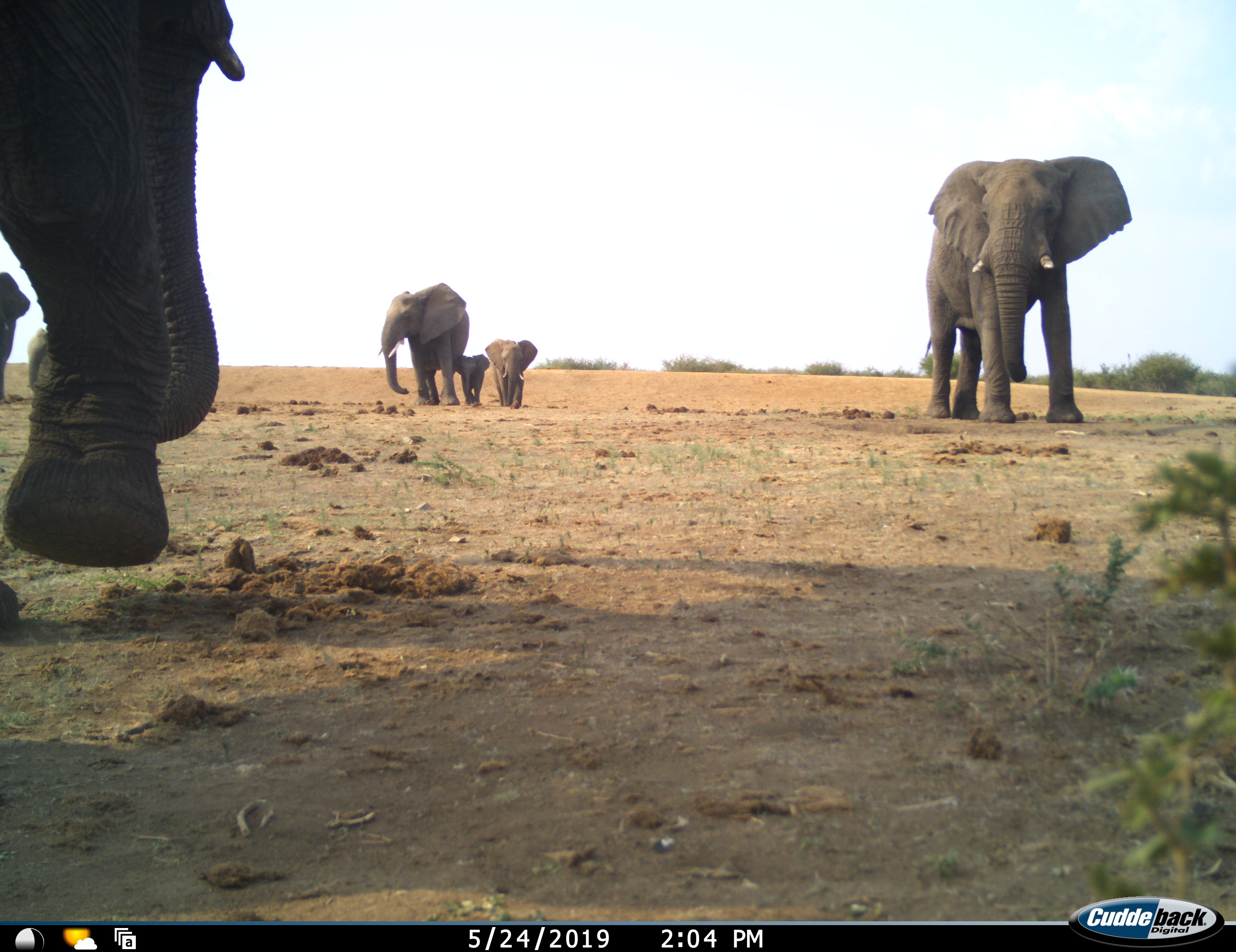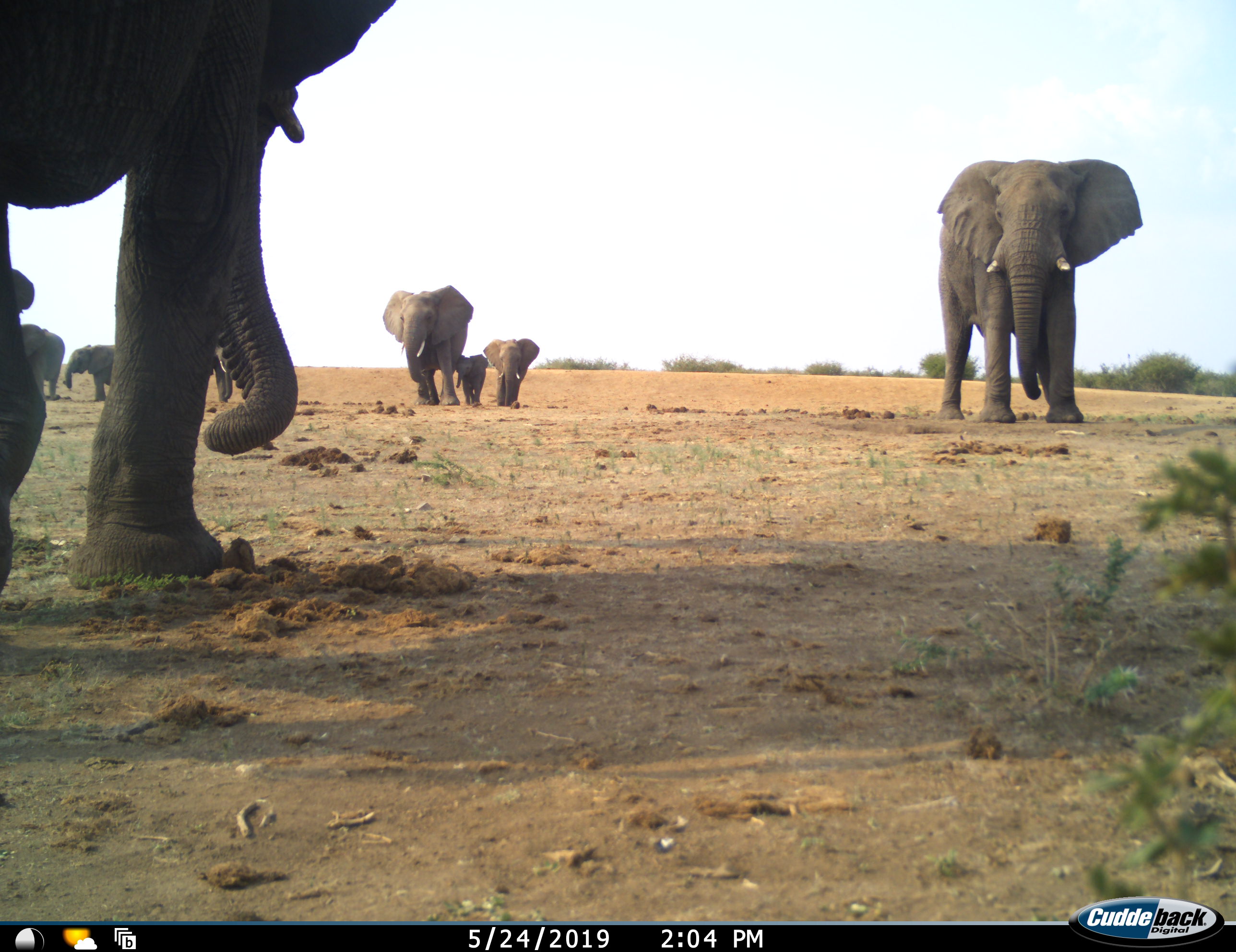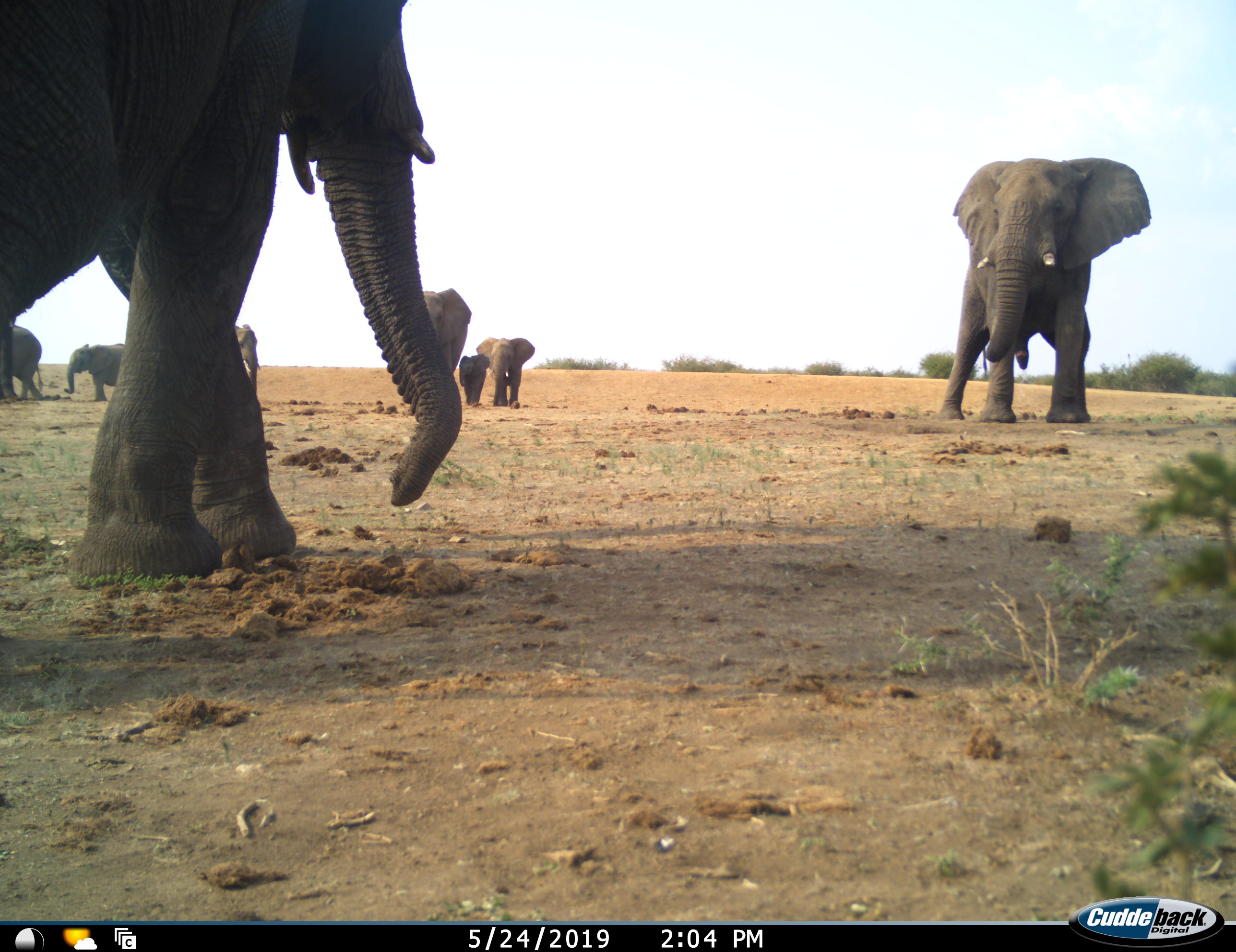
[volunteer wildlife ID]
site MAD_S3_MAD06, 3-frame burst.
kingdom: Animalia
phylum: Chordata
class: Mammalia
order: Proboscidea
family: Elephantidae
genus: Loxodonta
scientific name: Loxodonta africana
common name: african bush elephant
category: elephant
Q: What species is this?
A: Elephant (african bush elephant) (Loxodonta africana).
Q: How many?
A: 8.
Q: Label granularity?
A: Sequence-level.